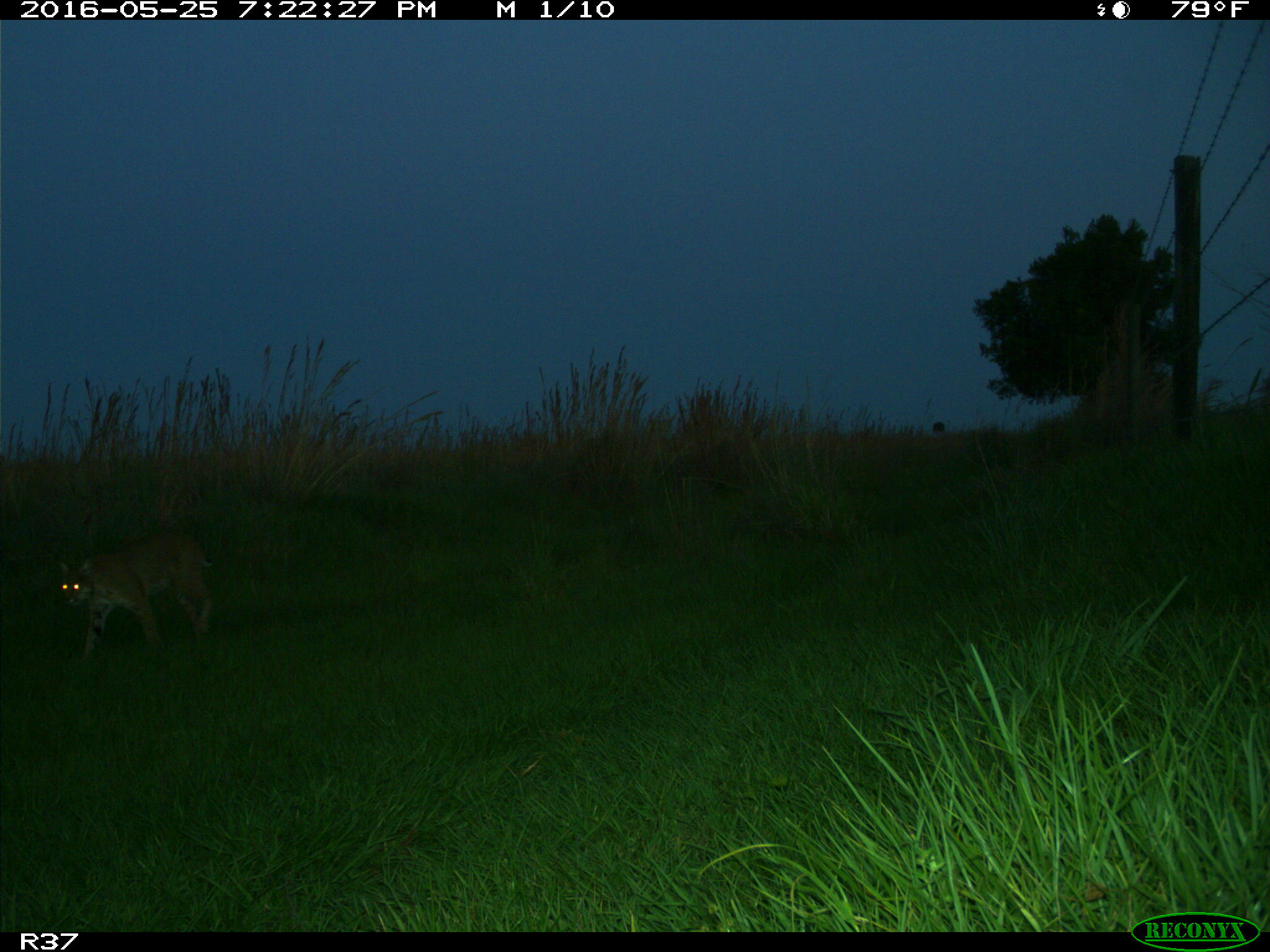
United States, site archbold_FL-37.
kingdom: Animalia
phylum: Chordata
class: Mammalia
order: Carnivora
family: Felidae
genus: Lynx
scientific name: Lynx rufus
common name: bobcat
Lynx rufus (bobcat).